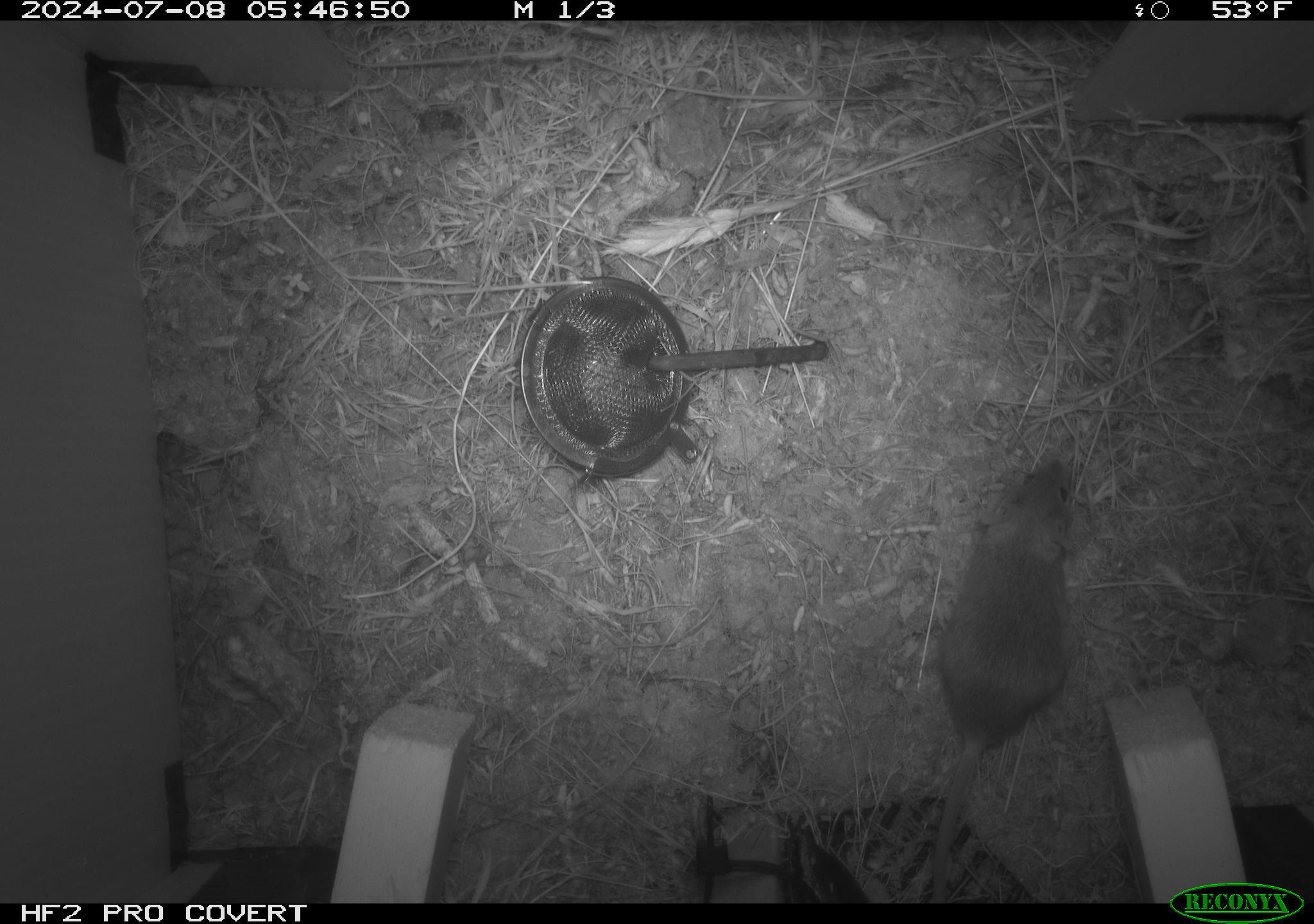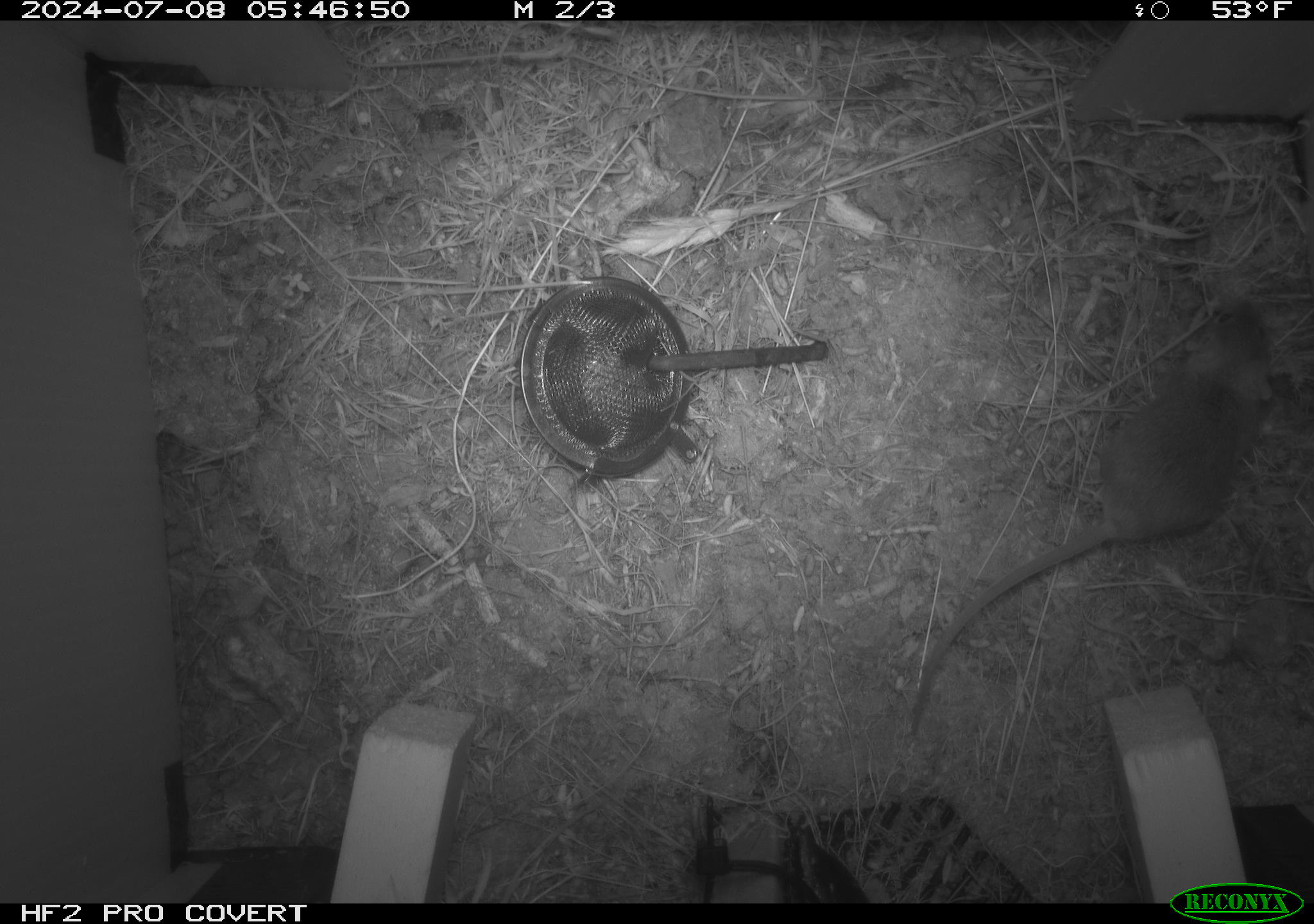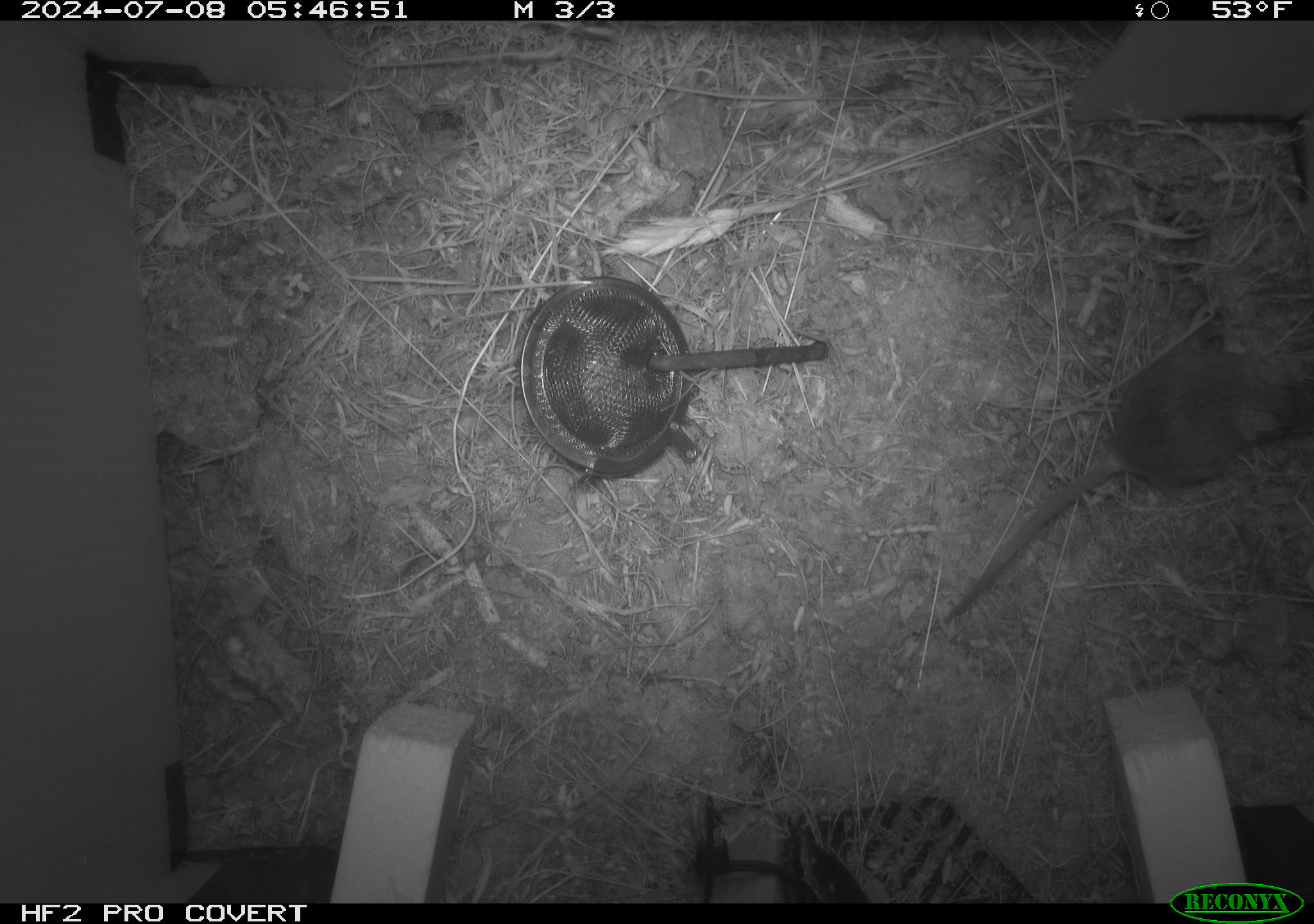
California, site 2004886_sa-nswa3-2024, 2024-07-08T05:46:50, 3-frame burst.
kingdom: Animalia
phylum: Chordata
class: Mammalia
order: Rodentia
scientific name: Rodentia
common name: rodent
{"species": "rodent (Rodentia)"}